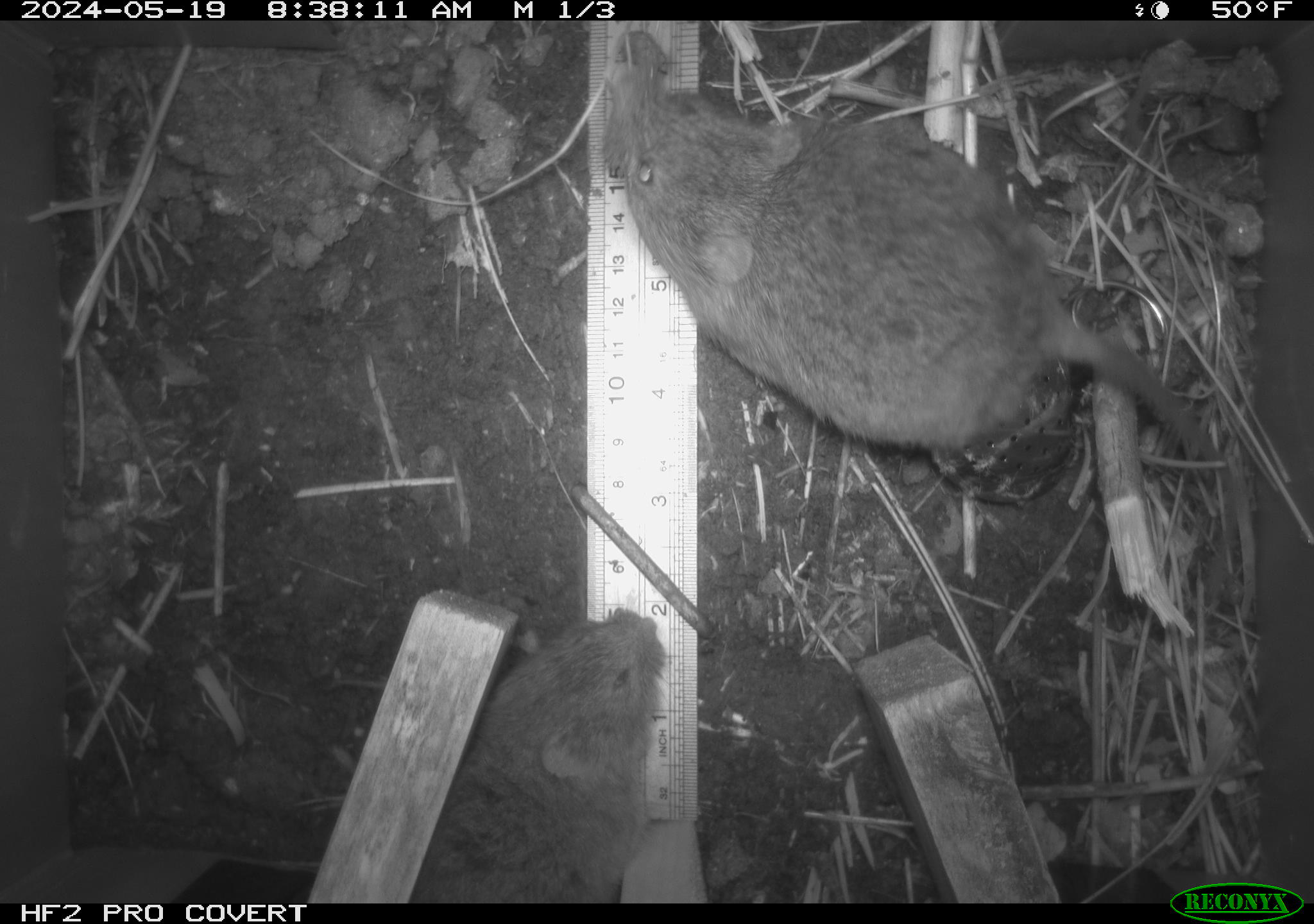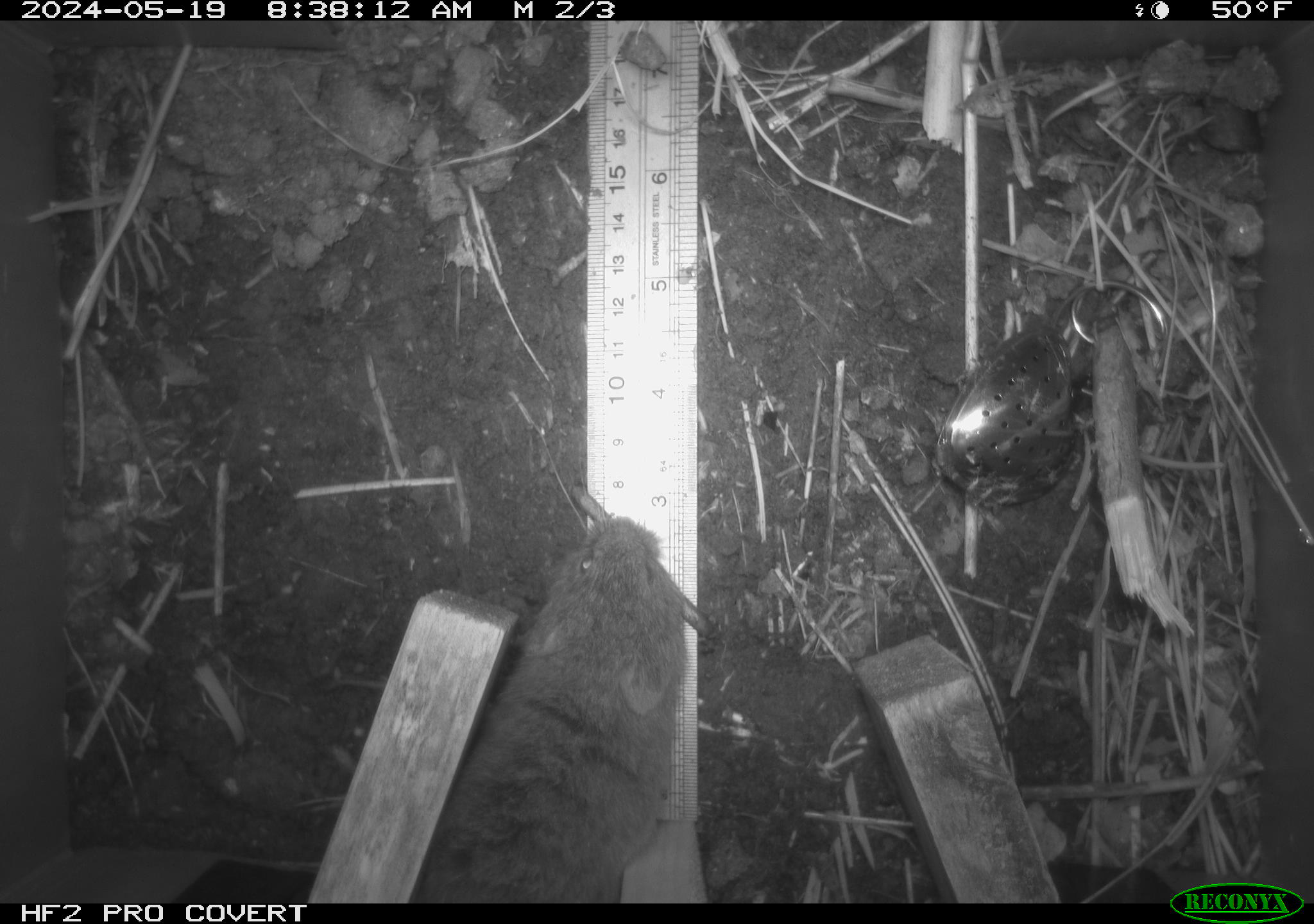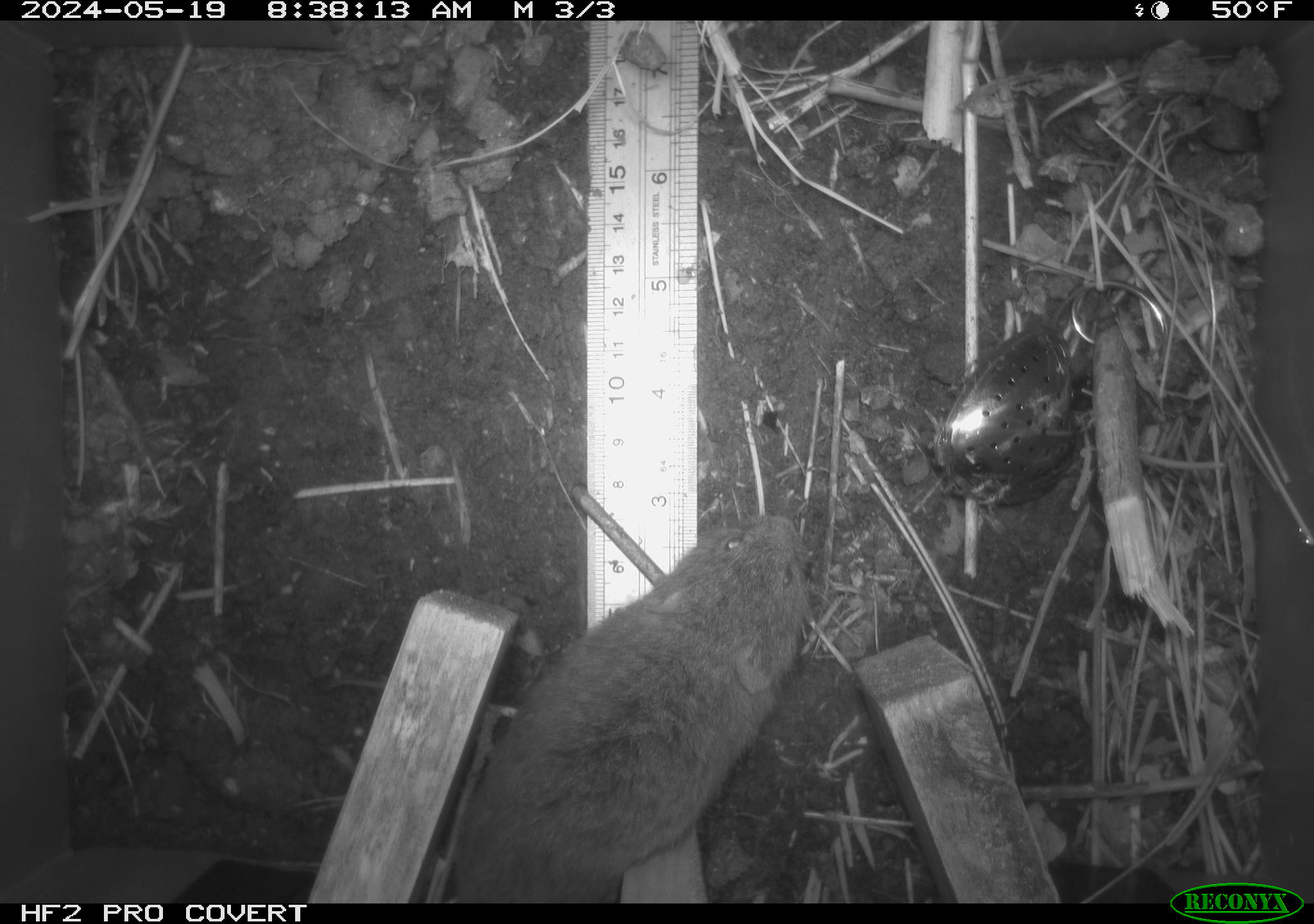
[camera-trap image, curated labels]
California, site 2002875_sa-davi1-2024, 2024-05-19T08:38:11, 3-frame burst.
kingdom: Animalia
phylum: Chordata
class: Mammalia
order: Rodentia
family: Cricetidae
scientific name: Arvicolinae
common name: voles, lemmings, and muskrats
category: arvicolinae subfamily